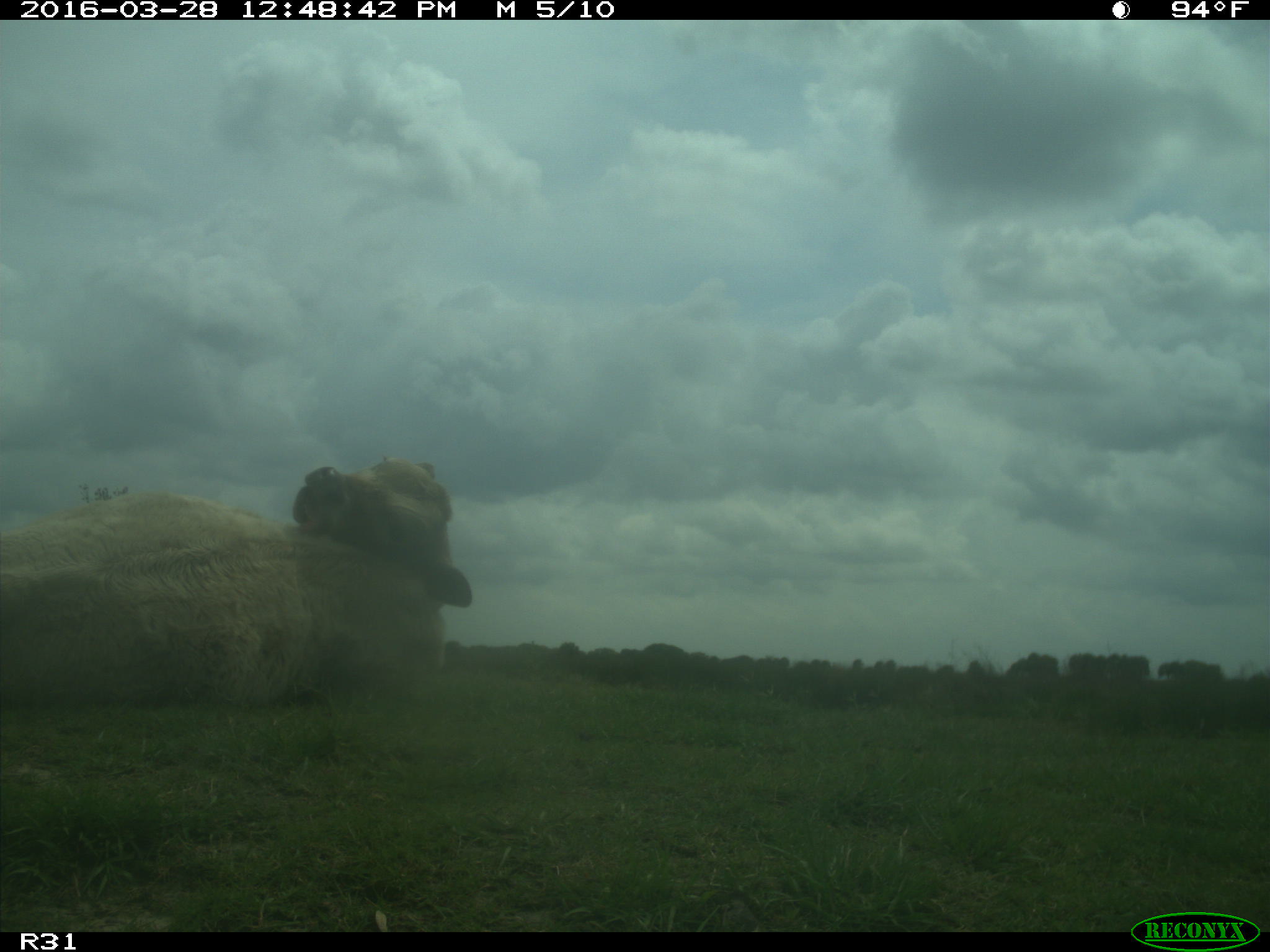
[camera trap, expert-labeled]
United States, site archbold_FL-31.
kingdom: Animalia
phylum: Chordata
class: Mammalia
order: Artiodactyla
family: Bovidae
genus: Bos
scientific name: Bos taurus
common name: domestic cow